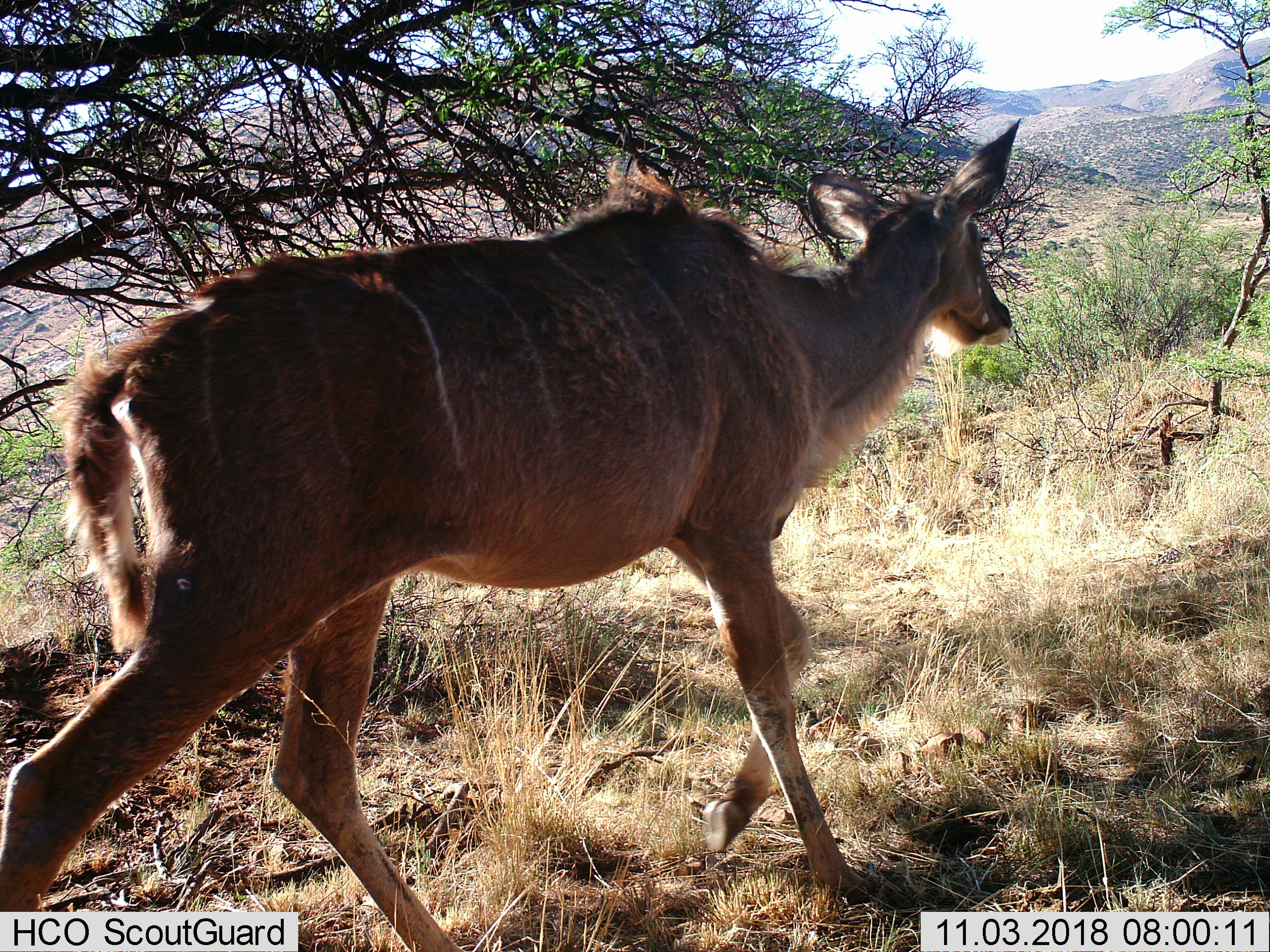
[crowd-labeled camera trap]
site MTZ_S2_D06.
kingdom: Animalia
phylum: Chordata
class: Mammalia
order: Artiodactyla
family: Bovidae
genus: Tragelaphus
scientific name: Tragelaphus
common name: kudu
Kudu (Tragelaphus), count 1. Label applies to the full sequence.